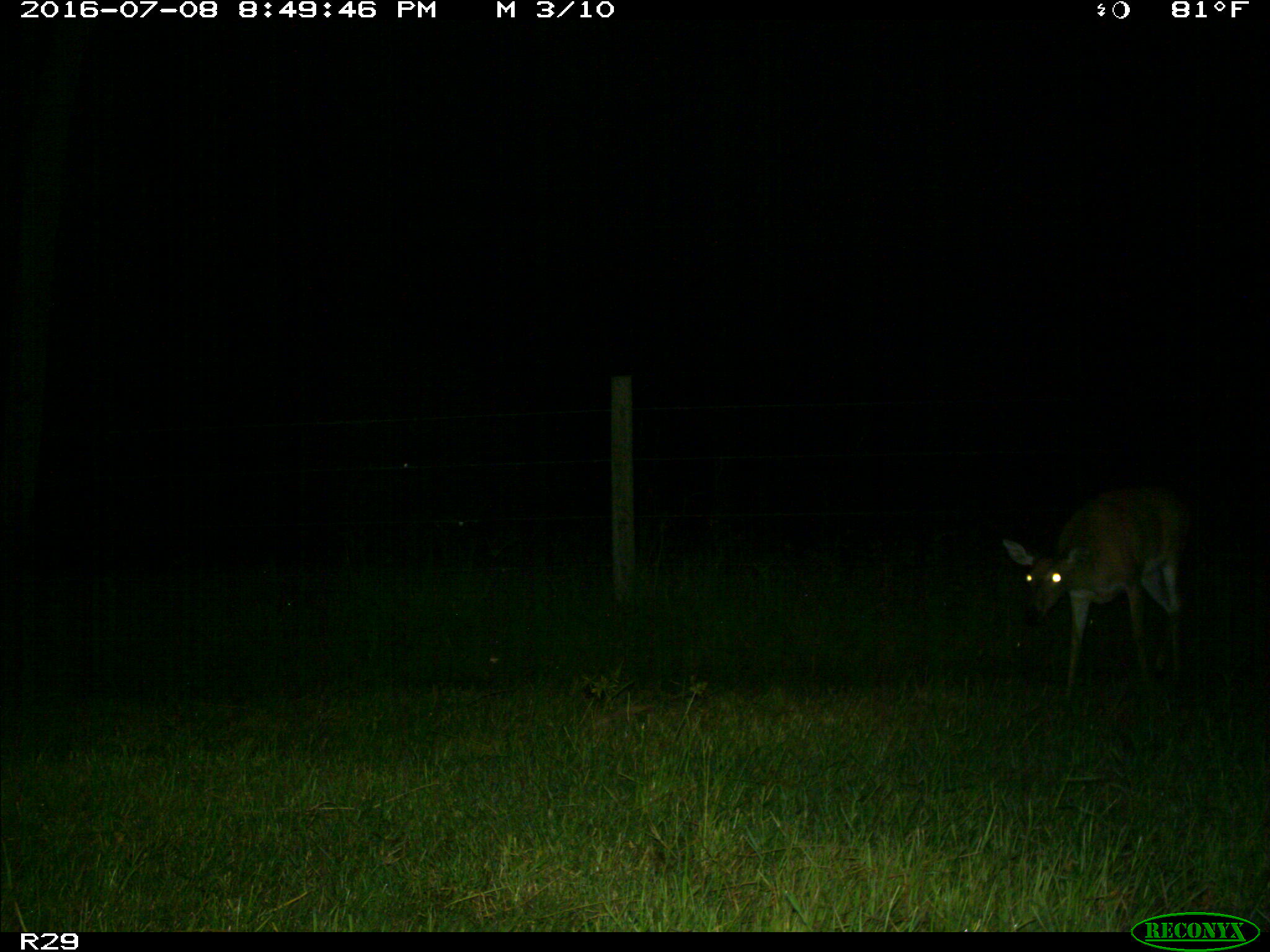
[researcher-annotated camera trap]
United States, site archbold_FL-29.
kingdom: Animalia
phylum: Chordata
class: Mammalia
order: Artiodactyla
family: Cervidae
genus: Odocoileus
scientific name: Odocoileus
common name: deer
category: unidentified deer